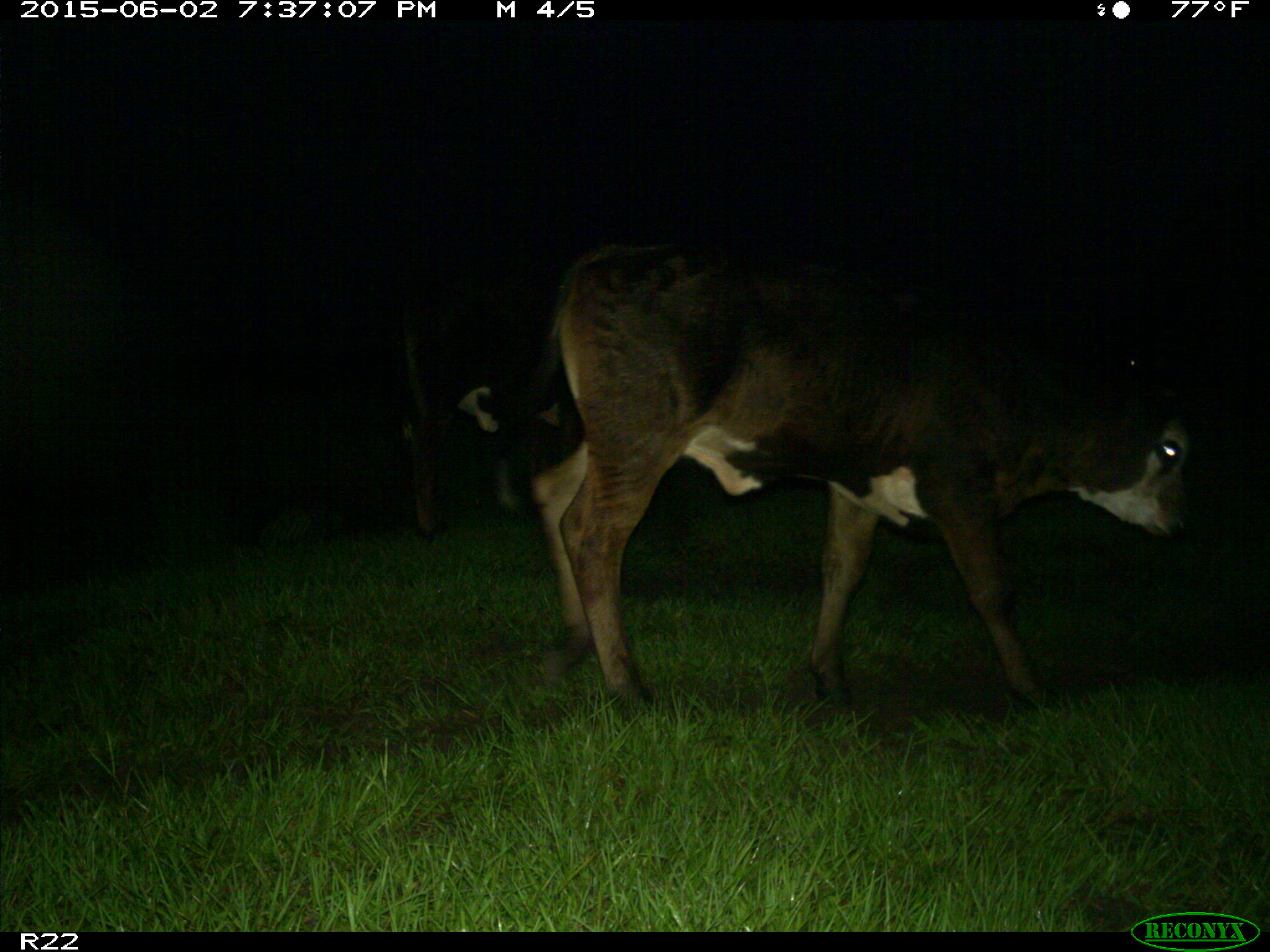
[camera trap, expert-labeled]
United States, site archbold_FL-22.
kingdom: Animalia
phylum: Chordata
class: Mammalia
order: Artiodactyla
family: Suidae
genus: Sus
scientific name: Sus scrofa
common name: wild boar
Sus scrofa (wild boar).